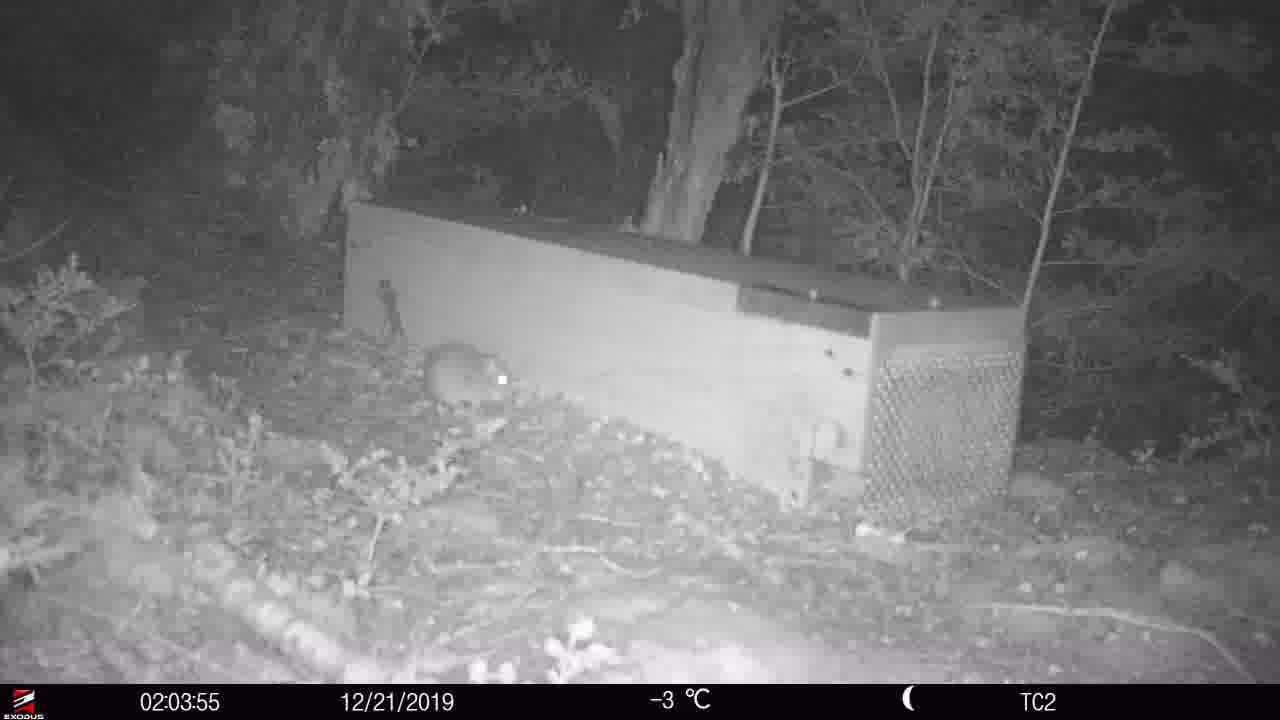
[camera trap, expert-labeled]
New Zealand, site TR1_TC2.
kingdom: Animalia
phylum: Chordata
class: Mammalia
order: Rodentia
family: Muridae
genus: Rattus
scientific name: Rattus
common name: rat